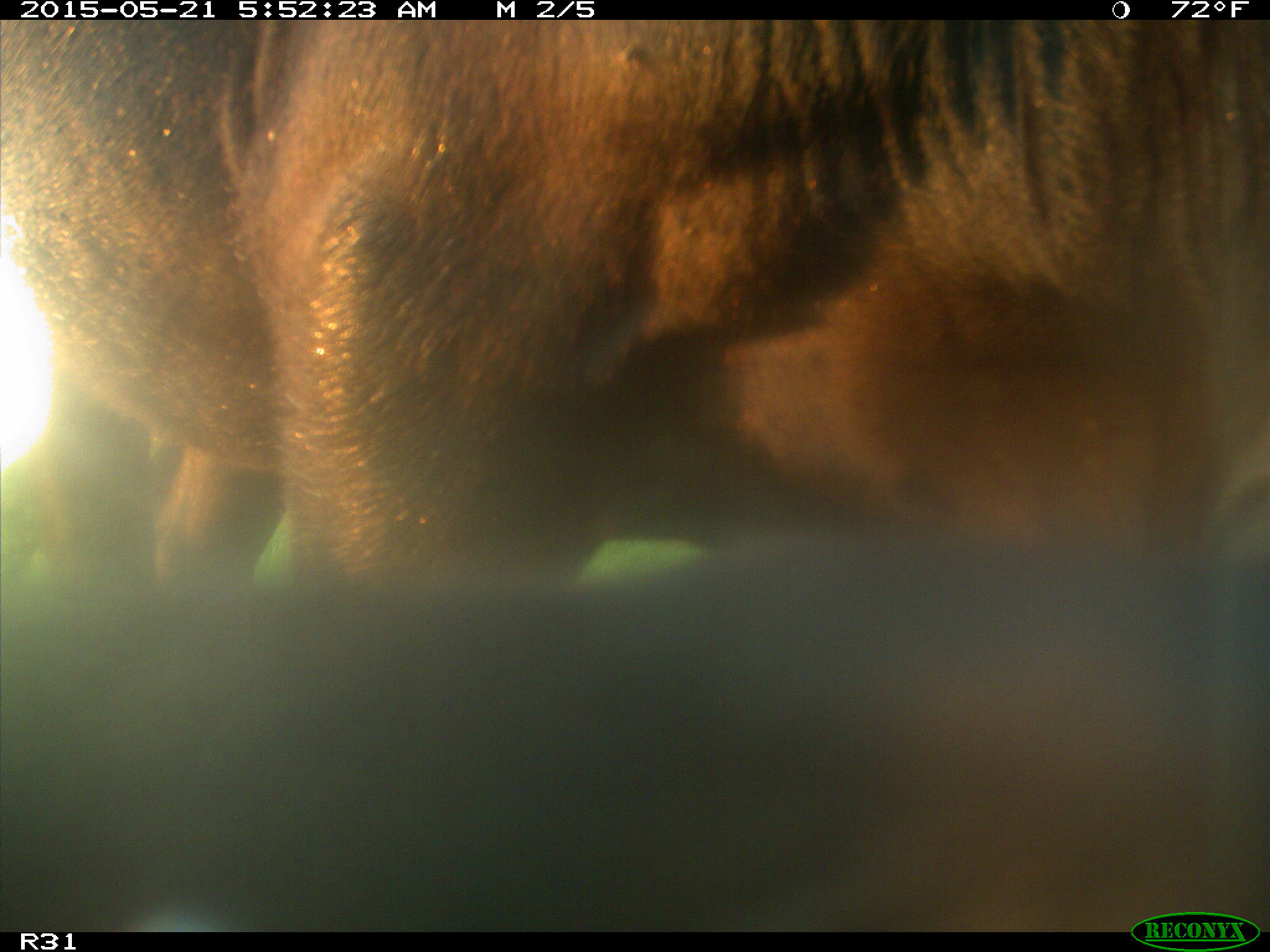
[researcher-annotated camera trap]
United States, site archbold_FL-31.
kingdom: Animalia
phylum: Chordata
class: Mammalia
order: Artiodactyla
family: Bovidae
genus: Bos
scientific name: Bos taurus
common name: domestic cow